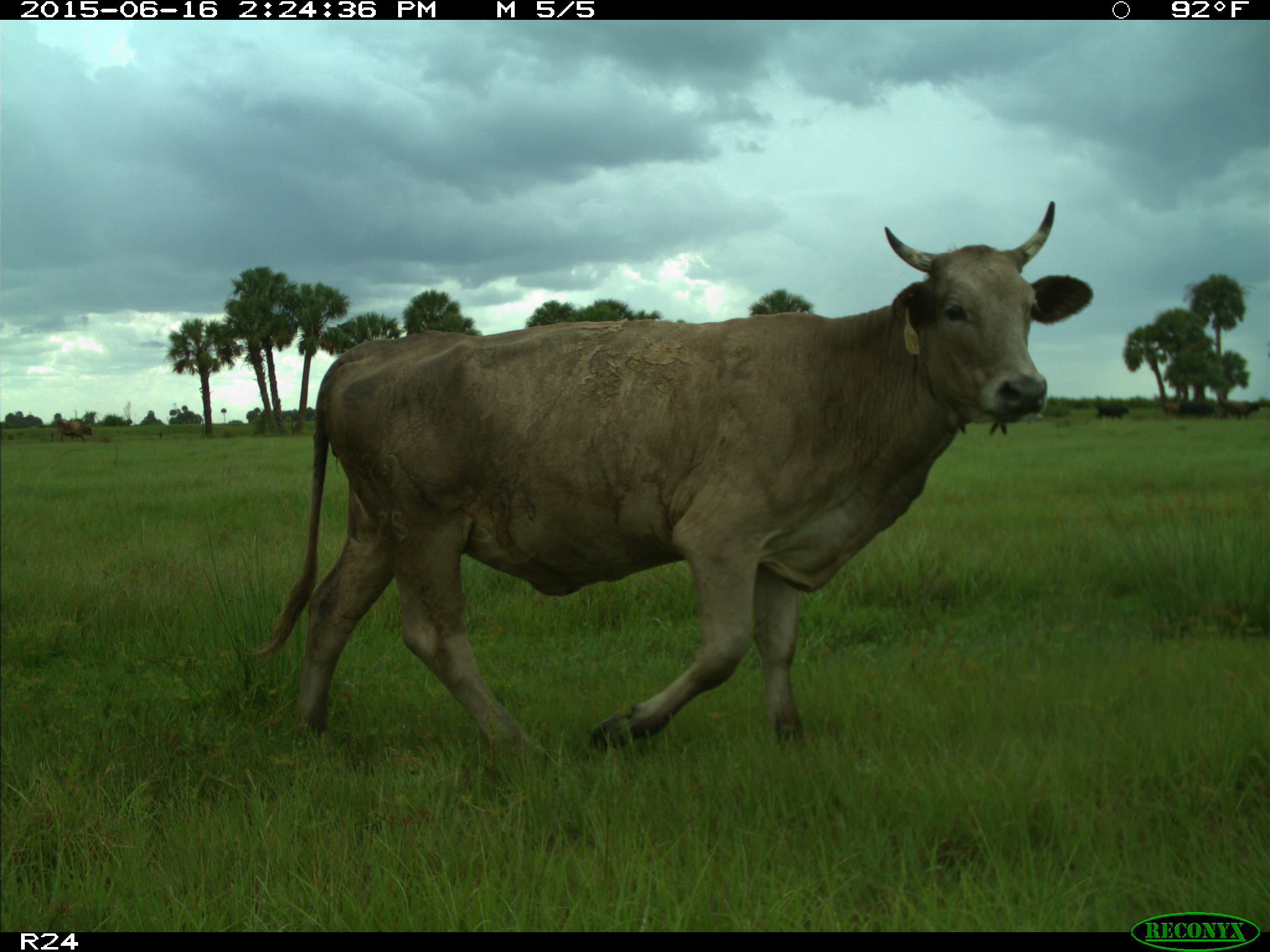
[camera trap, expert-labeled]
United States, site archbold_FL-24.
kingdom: Animalia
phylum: Chordata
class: Mammalia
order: Artiodactyla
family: Bovidae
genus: Bos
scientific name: Bos taurus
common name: domestic cow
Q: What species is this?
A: Bos taurus (domestic cow).